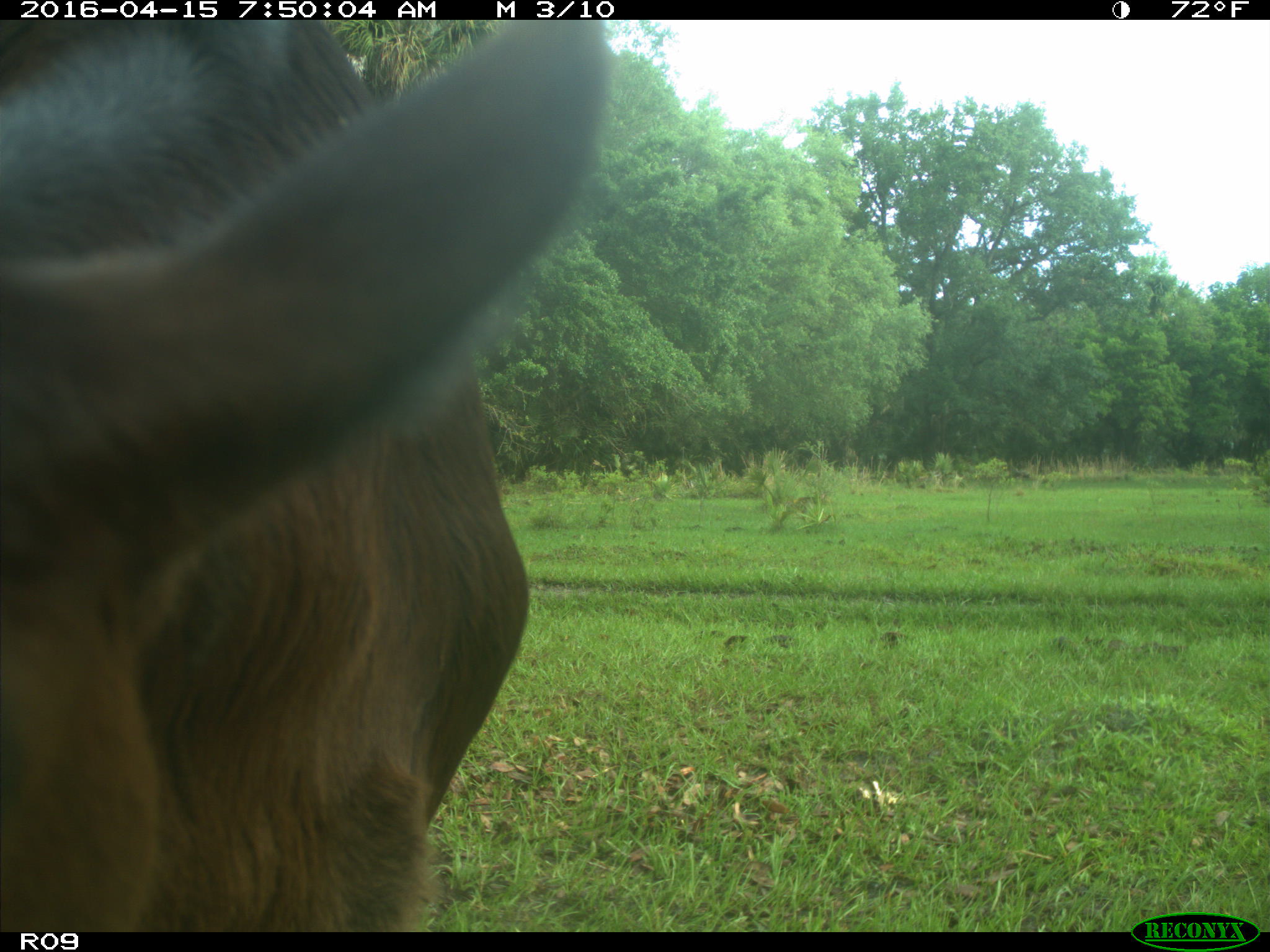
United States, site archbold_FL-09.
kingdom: Animalia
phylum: Chordata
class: Mammalia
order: Artiodactyla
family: Bovidae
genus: Bos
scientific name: Bos taurus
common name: domestic cow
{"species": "Bos taurus (domestic cow)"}